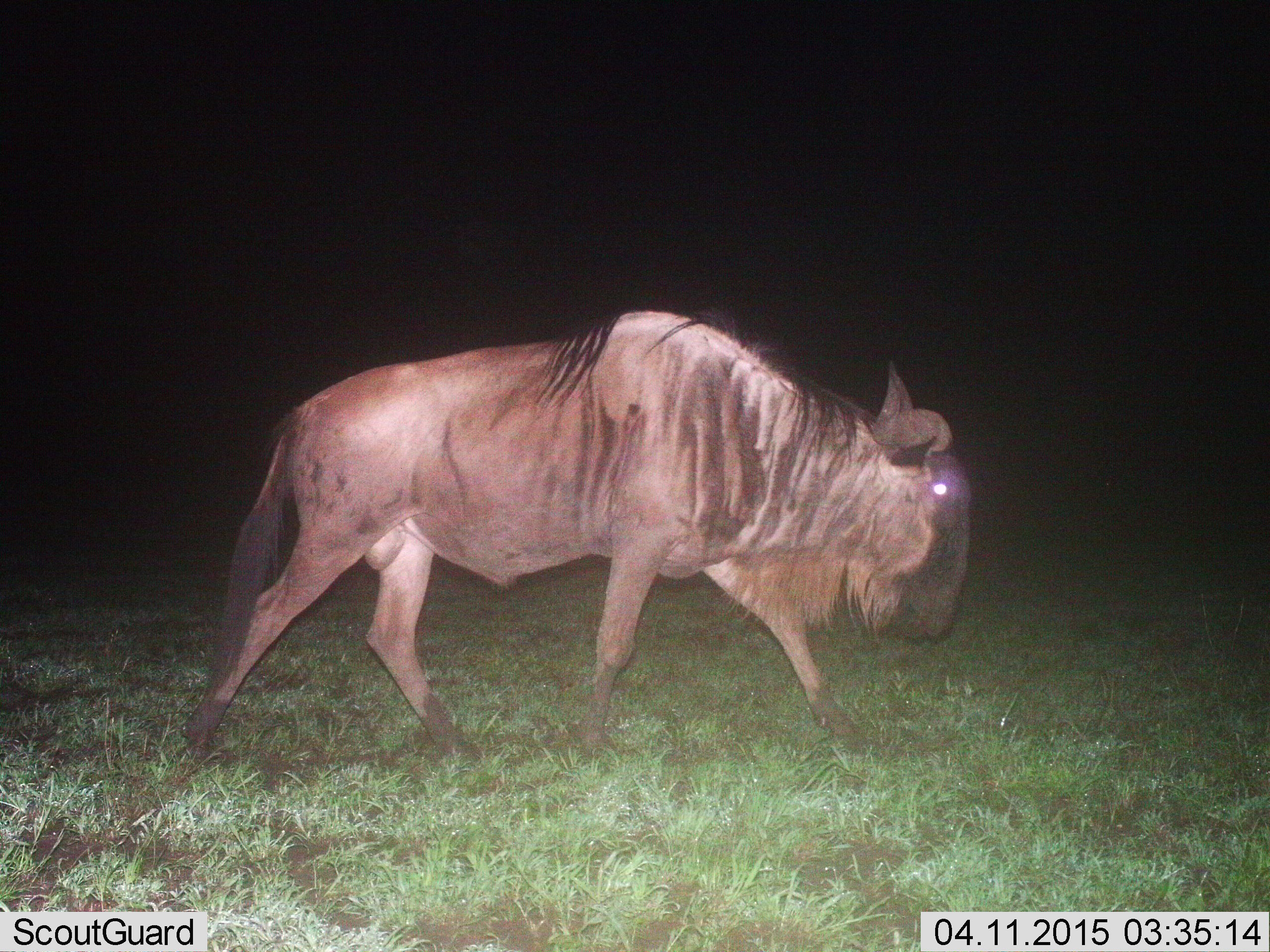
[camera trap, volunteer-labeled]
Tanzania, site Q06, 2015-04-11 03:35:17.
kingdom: Animalia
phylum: Chordata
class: Mammalia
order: Artiodactyla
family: Bovidae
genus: Connochaetes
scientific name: Connochaetes taurinus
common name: blue wildebeest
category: wildebeest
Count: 1.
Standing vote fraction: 20%.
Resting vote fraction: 0%.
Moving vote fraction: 90%.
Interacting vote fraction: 0%.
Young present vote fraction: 0%.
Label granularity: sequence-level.